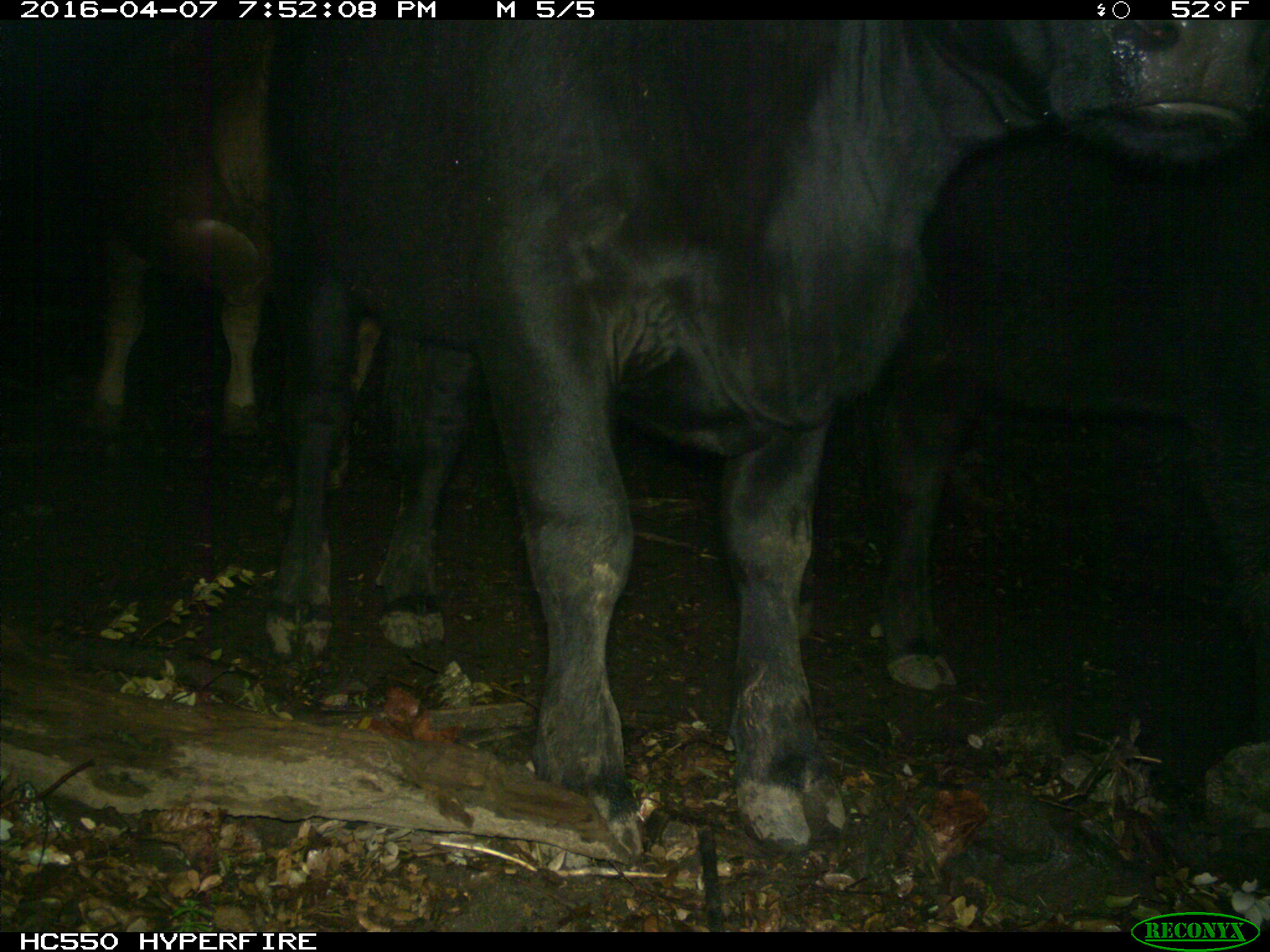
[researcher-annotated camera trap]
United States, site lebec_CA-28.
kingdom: Animalia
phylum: Chordata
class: Mammalia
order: Artiodactyla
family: Bovidae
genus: Bos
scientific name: Bos taurus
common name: domestic cow